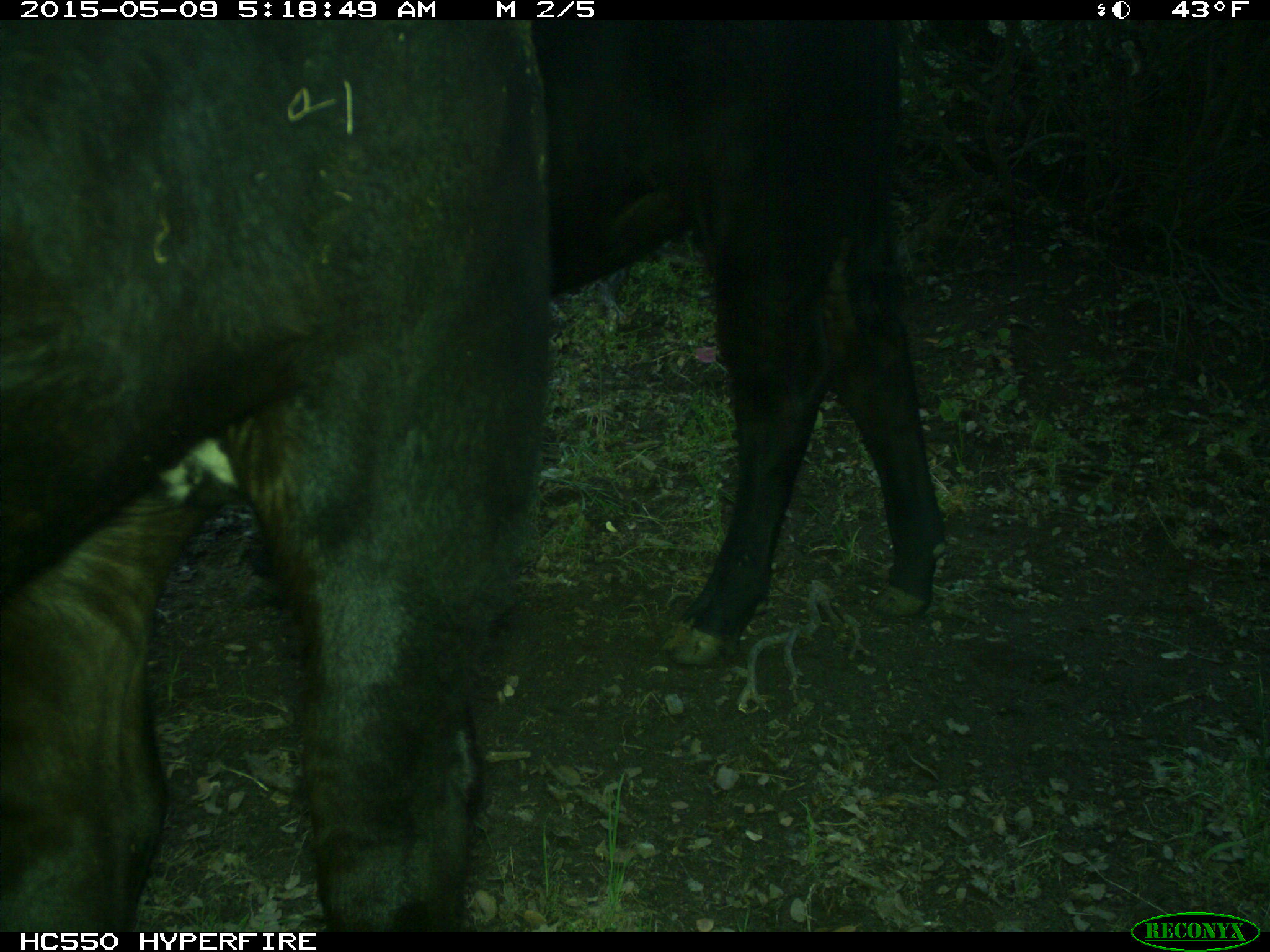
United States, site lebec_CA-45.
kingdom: Animalia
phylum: Chordata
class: Mammalia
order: Artiodactyla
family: Bovidae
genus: Bos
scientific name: Bos taurus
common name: domestic cow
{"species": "Bos taurus (domestic cow)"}